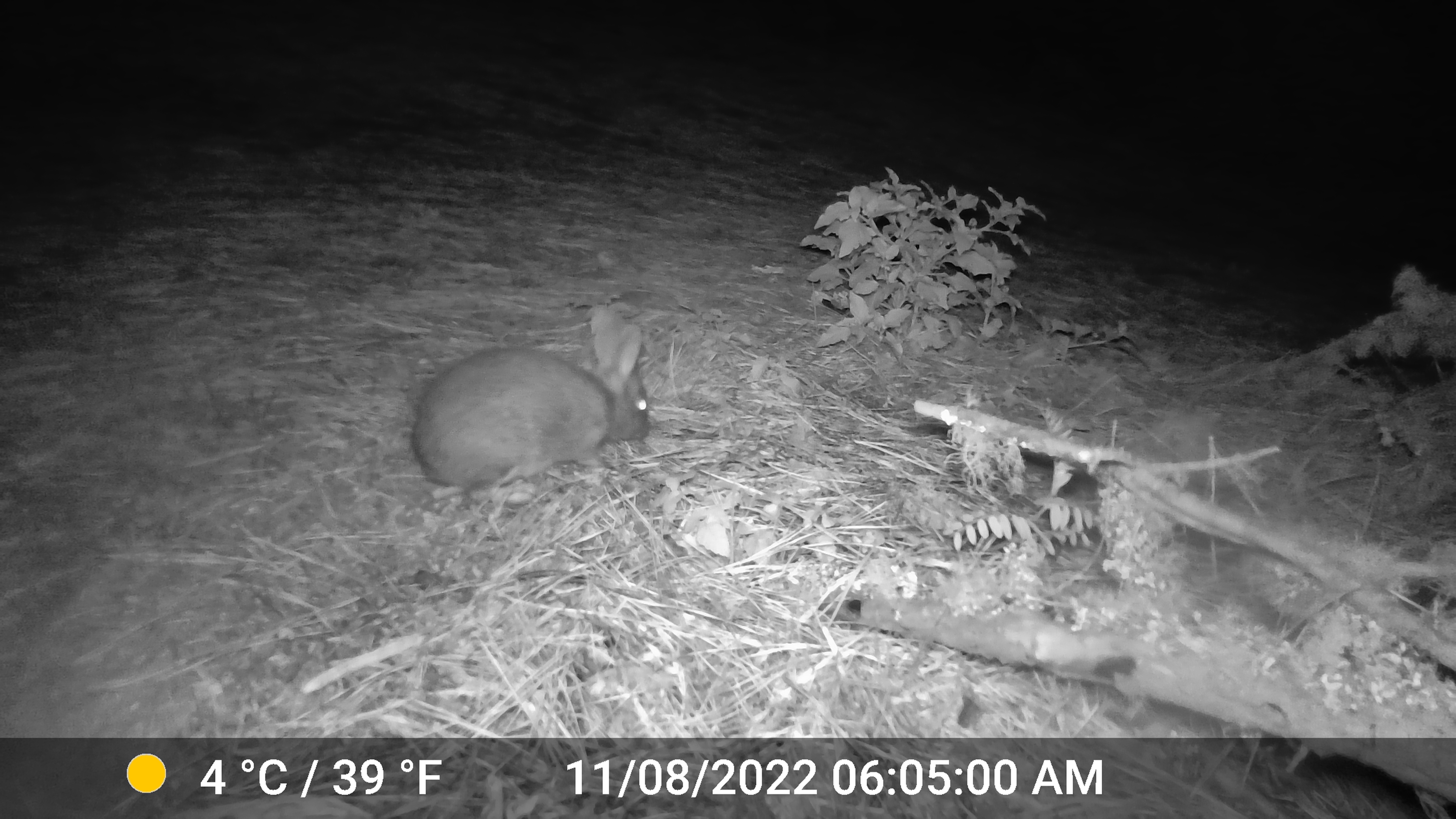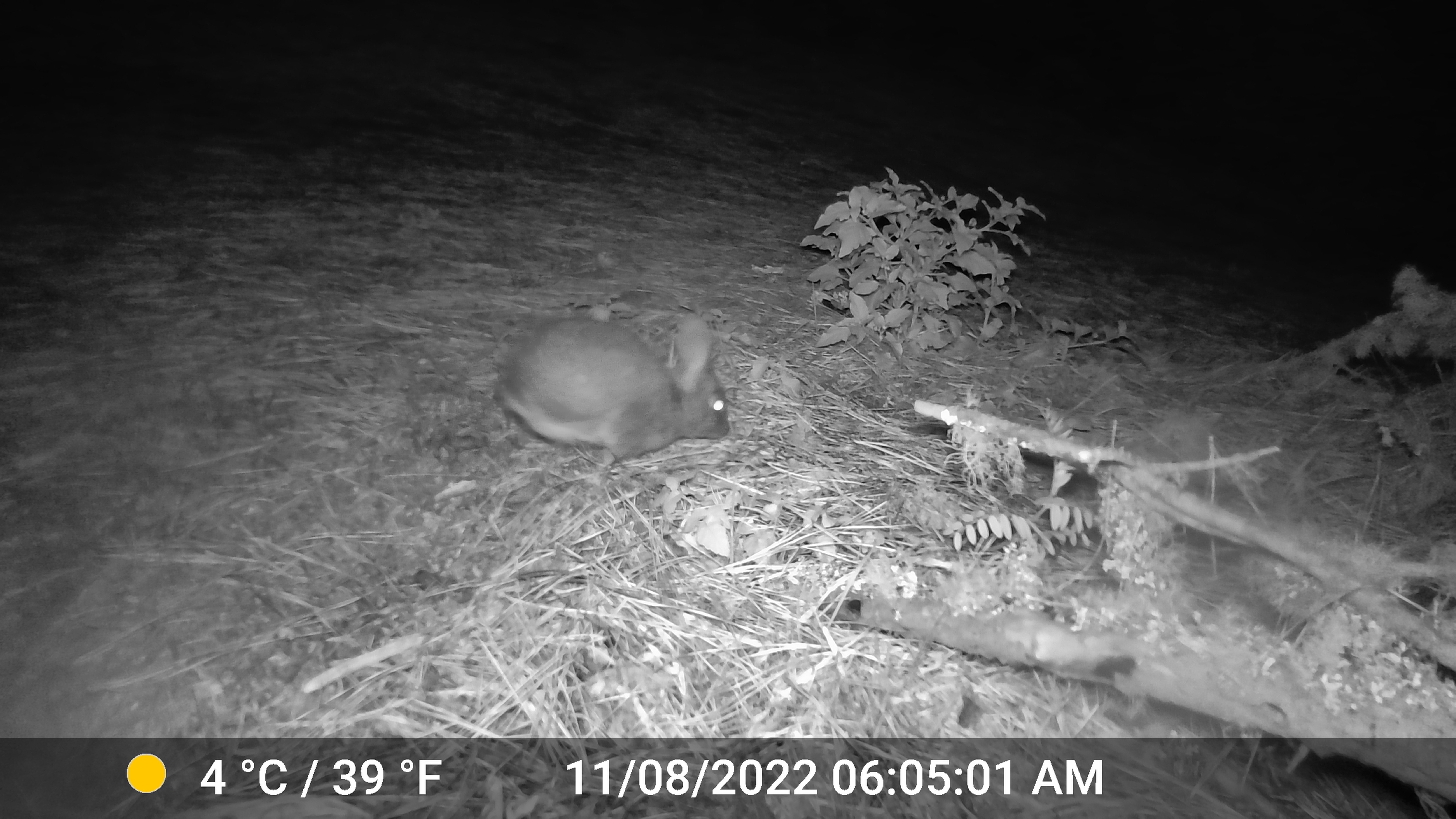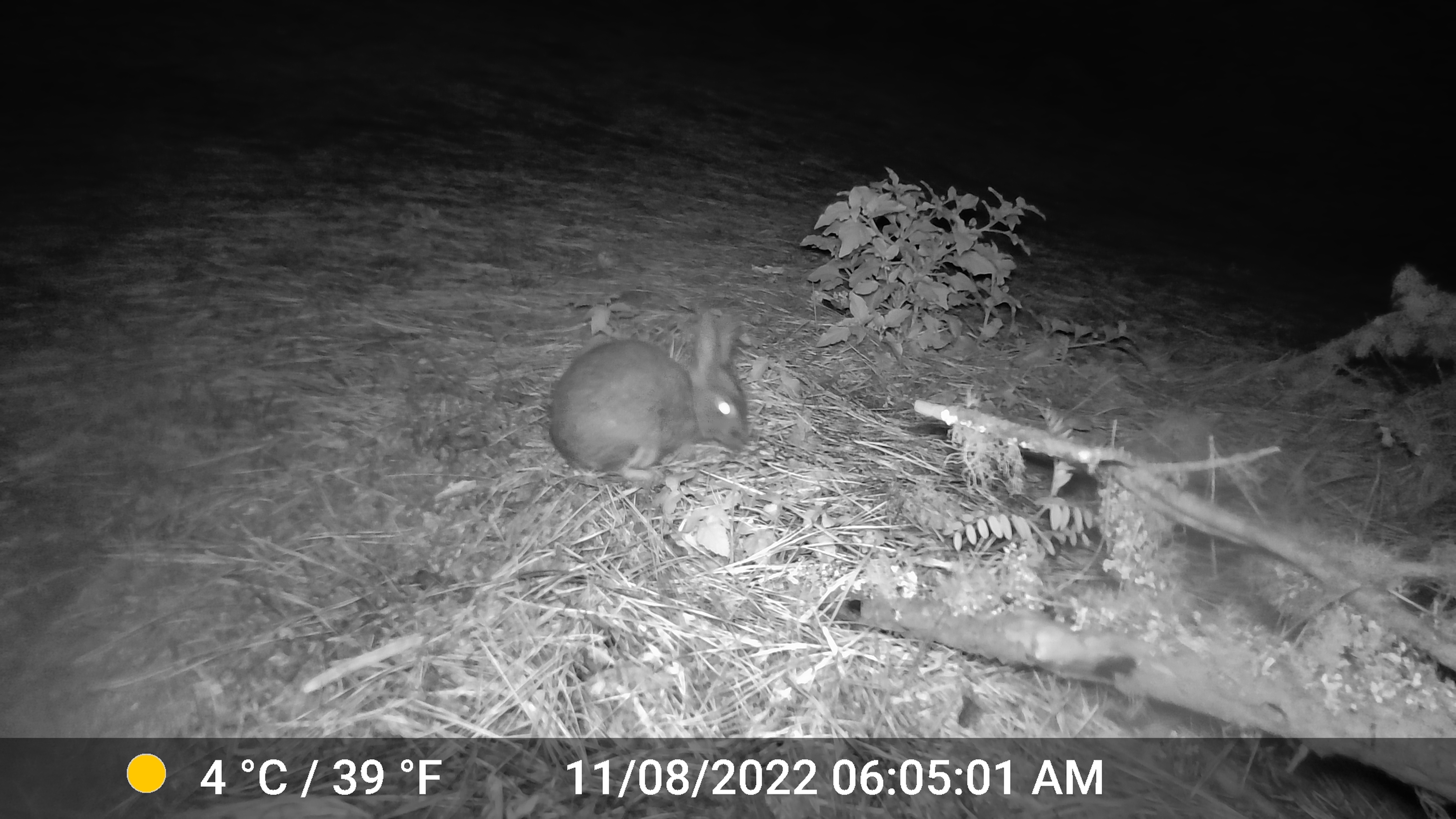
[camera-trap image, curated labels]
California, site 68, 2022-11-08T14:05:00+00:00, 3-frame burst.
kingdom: Animalia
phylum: Chordata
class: Mammalia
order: Lagomorpha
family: Leporidae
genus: Lepus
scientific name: Lepus californicus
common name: black-tailed jackrabbit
Black-tailed jackrabbit (Lepus californicus).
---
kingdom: Animalia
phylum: Chordata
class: Mammalia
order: Lagomorpha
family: Leporidae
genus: Sylvilagus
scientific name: Sylvilagus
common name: cottontail rabbit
Cottontail rabbit (Sylvilagus).